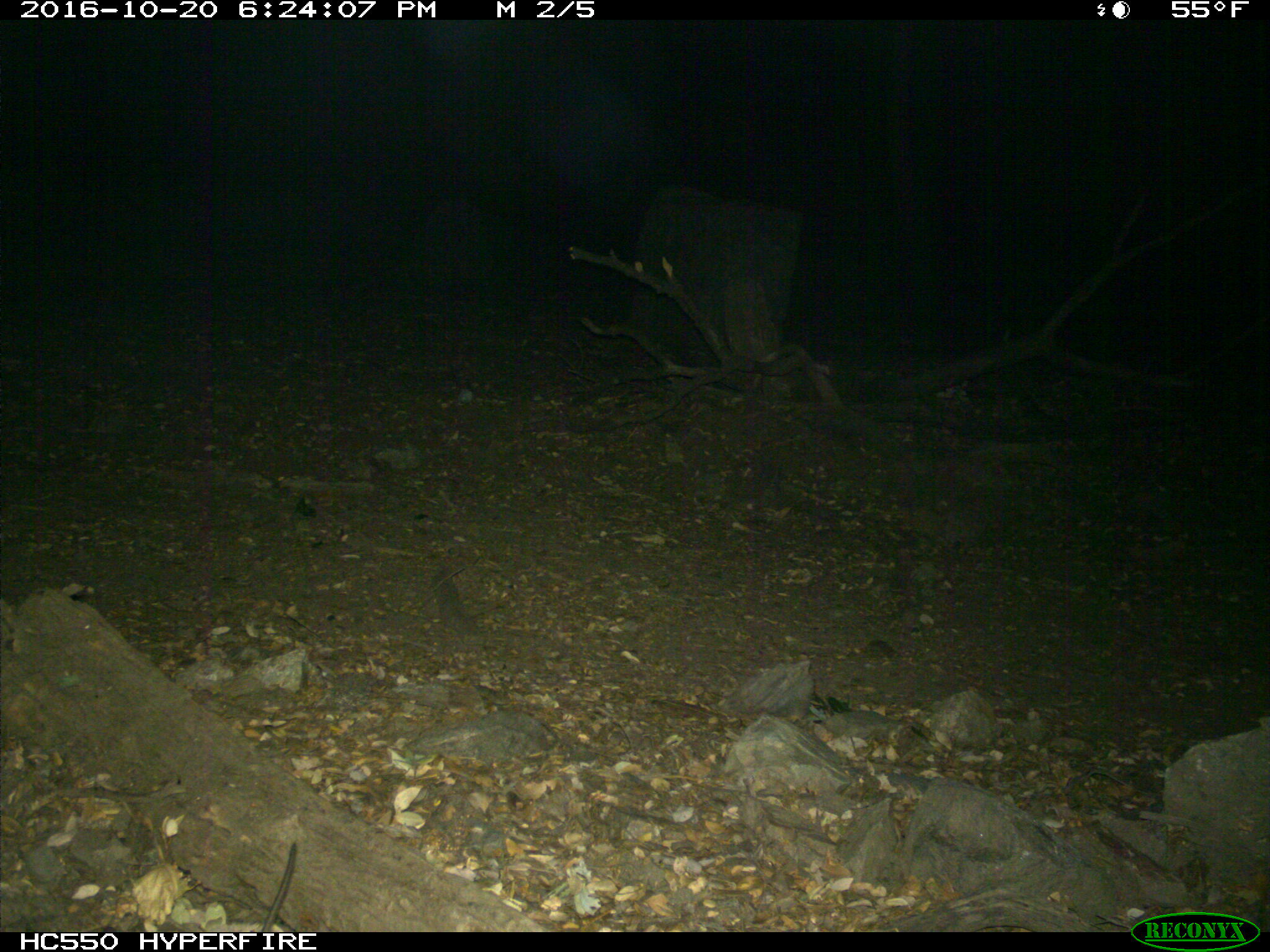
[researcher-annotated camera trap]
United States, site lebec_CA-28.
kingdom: Animalia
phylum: Chordata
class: Mammalia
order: Rodentia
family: Cricetidae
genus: Neotoma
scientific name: Neotoma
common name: pack rat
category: unidentified pack rat